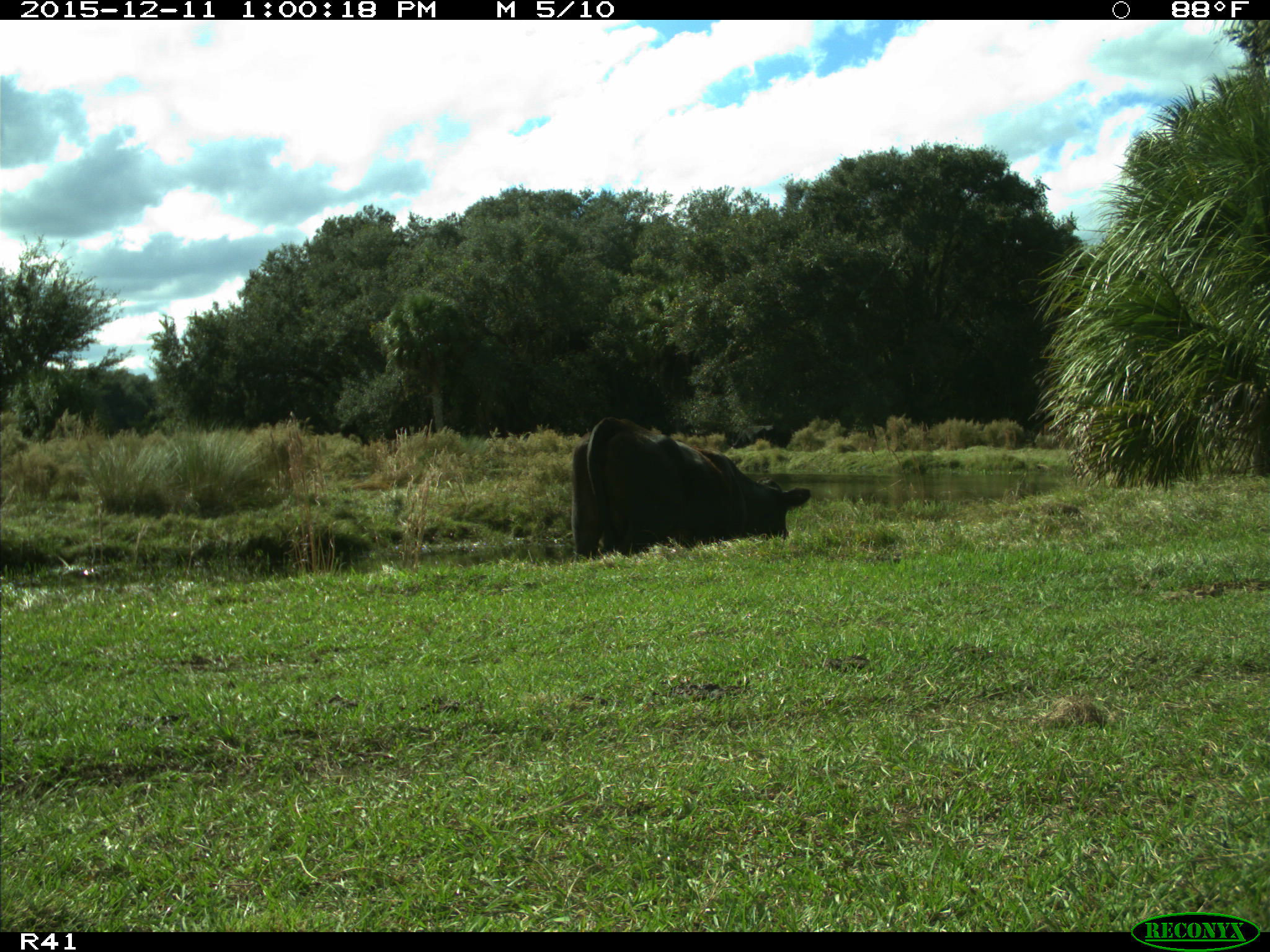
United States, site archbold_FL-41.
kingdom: Animalia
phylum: Chordata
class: Mammalia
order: Artiodactyla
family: Bovidae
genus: Bos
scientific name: Bos taurus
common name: domestic cow